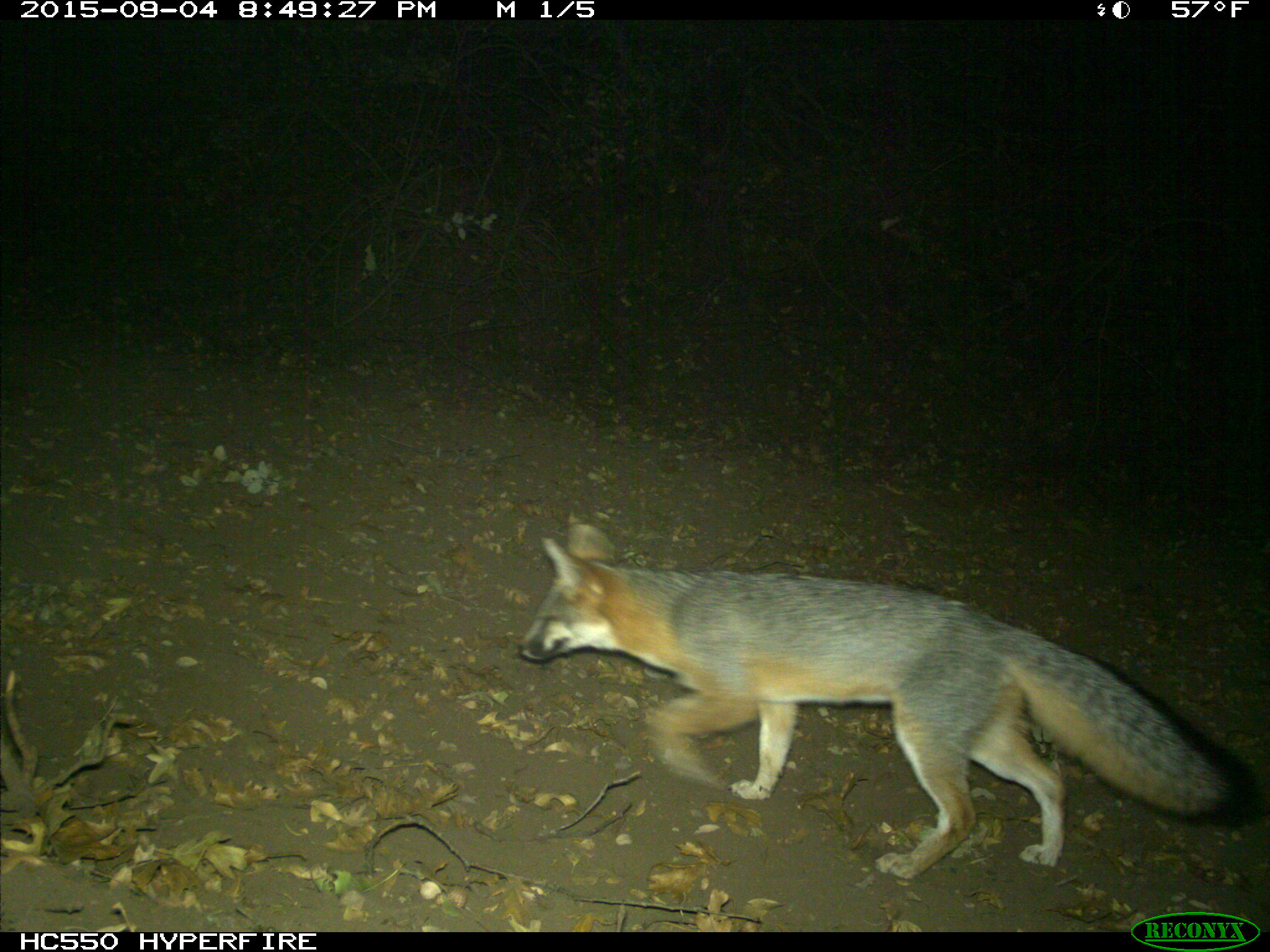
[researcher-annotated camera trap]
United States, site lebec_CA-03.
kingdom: Animalia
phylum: Chordata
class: Mammalia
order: Carnivora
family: Canidae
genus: Urocyon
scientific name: Urocyon cinereoargenteus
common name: gray fox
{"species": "Urocyon cinereoargenteus (gray fox)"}